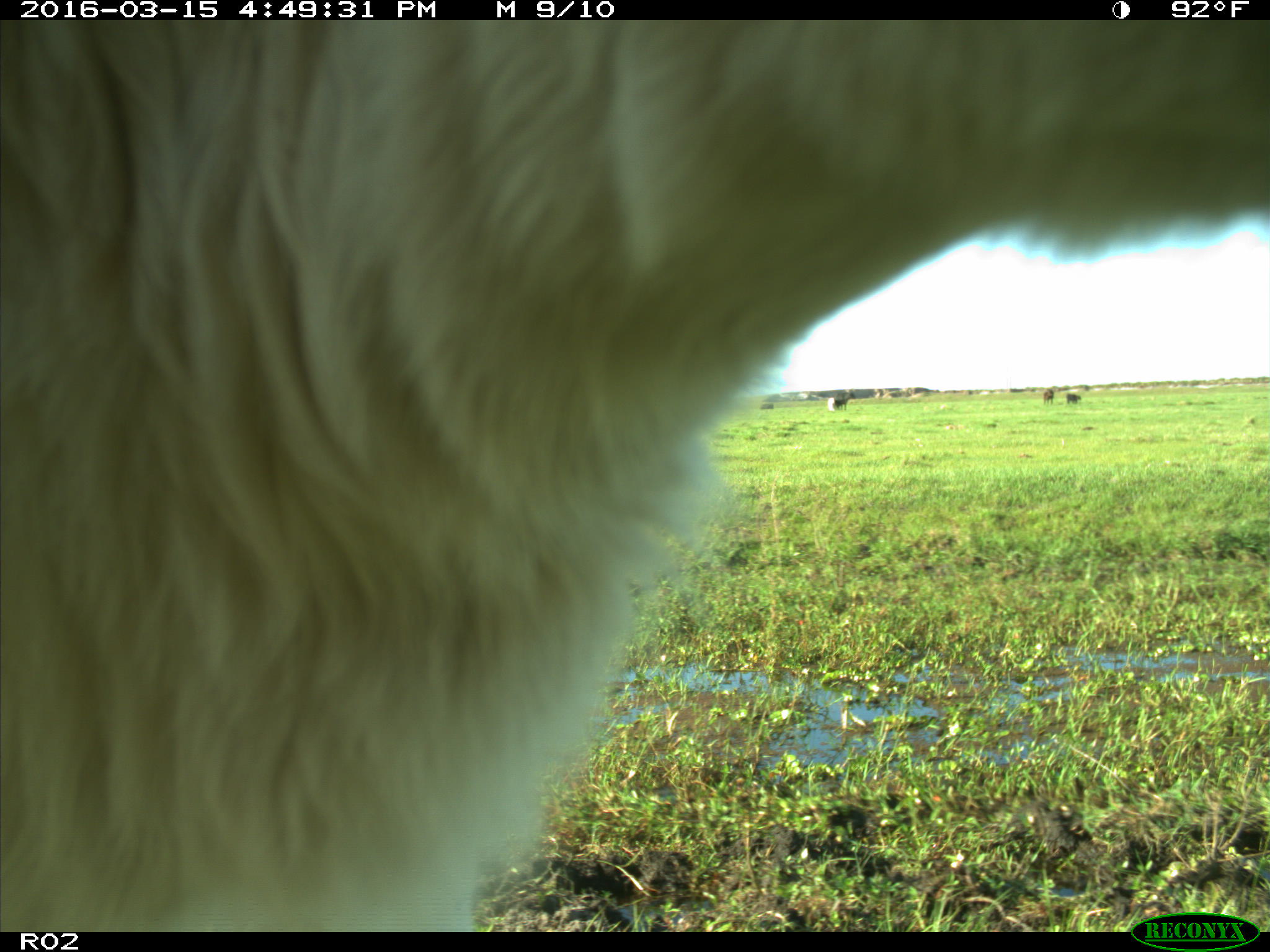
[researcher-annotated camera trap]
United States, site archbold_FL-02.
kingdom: Animalia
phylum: Chordata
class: Mammalia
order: Artiodactyla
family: Bovidae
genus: Bos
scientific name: Bos taurus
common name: domestic cow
Bos taurus (domestic cow).